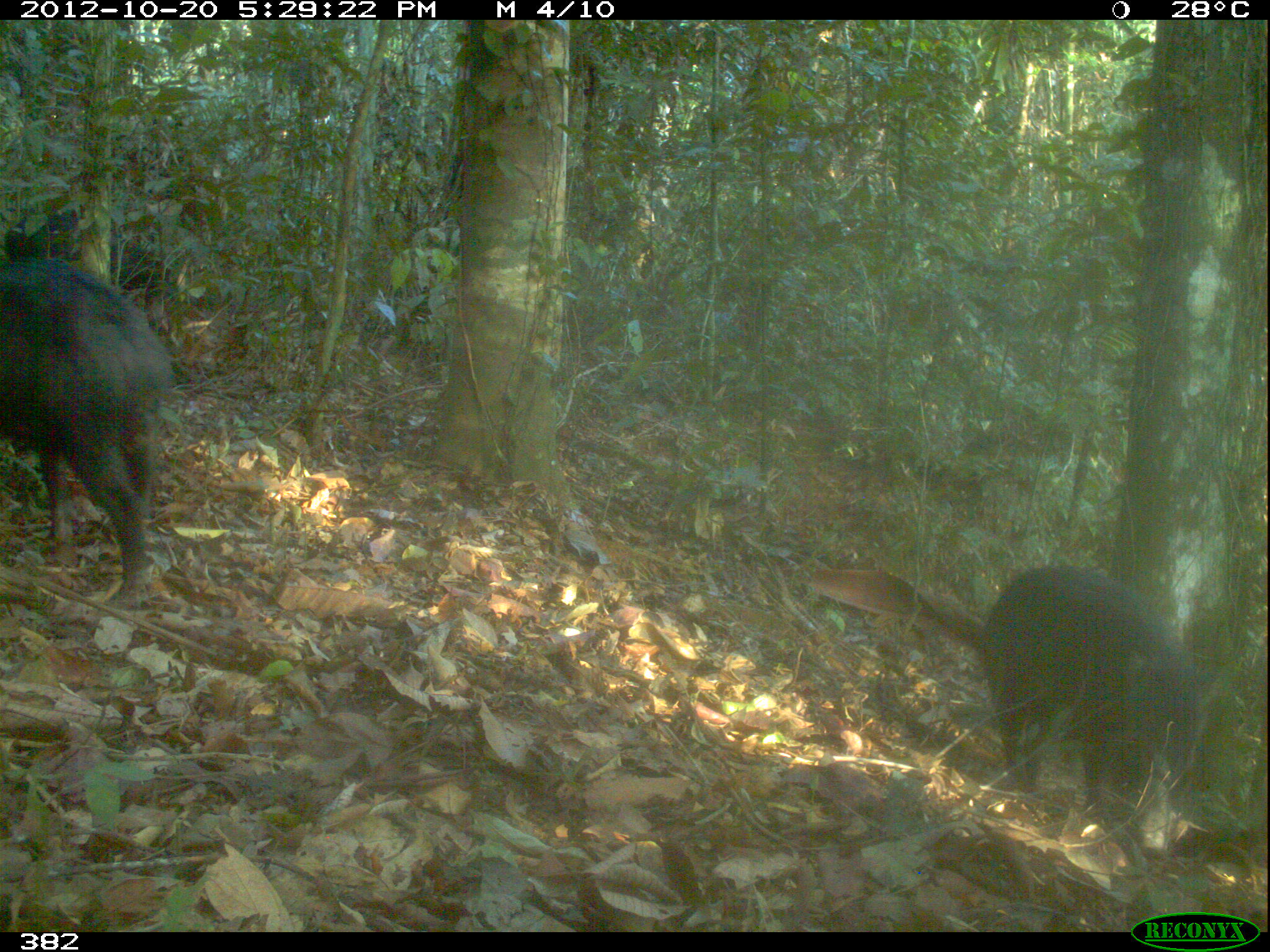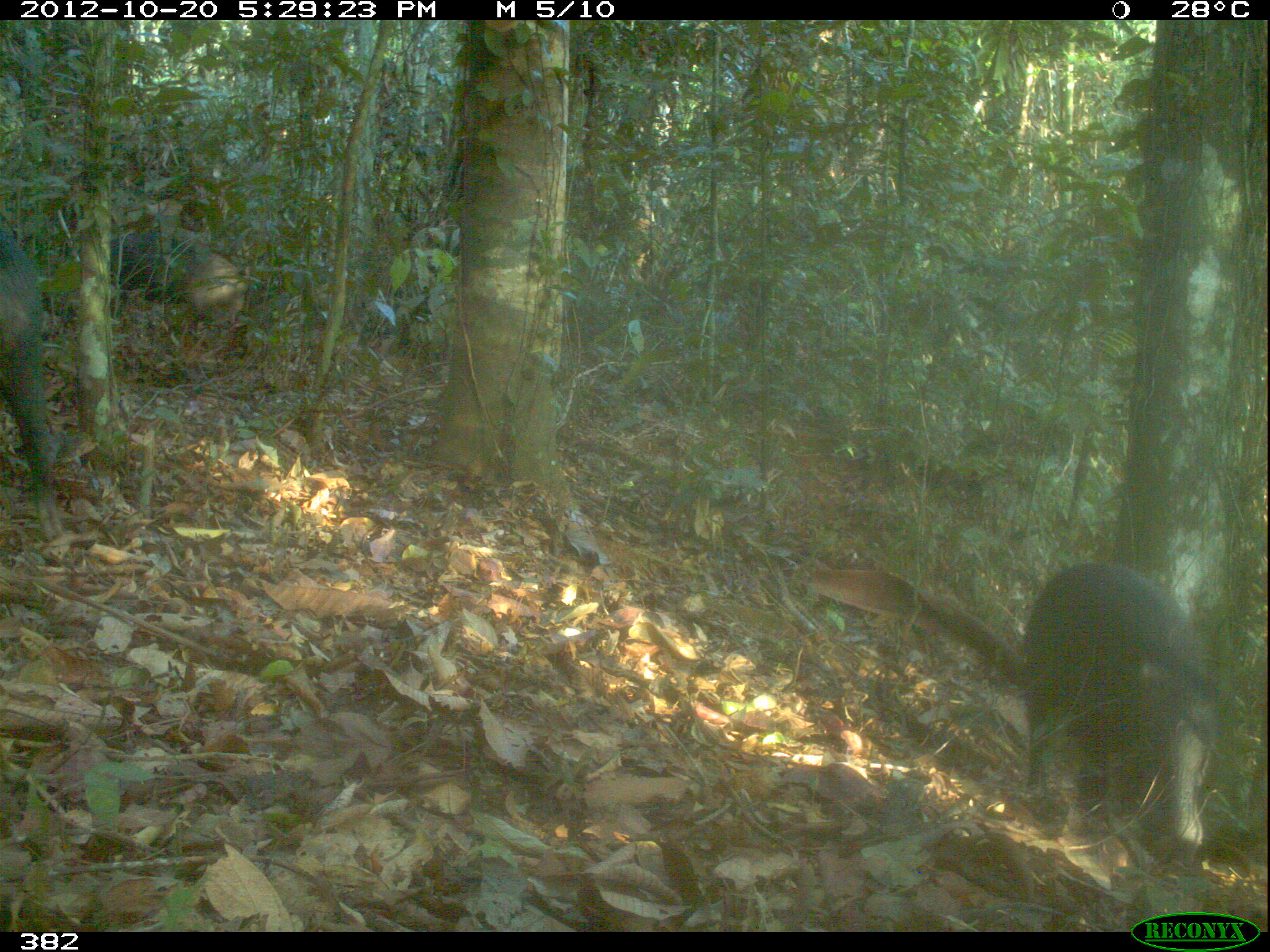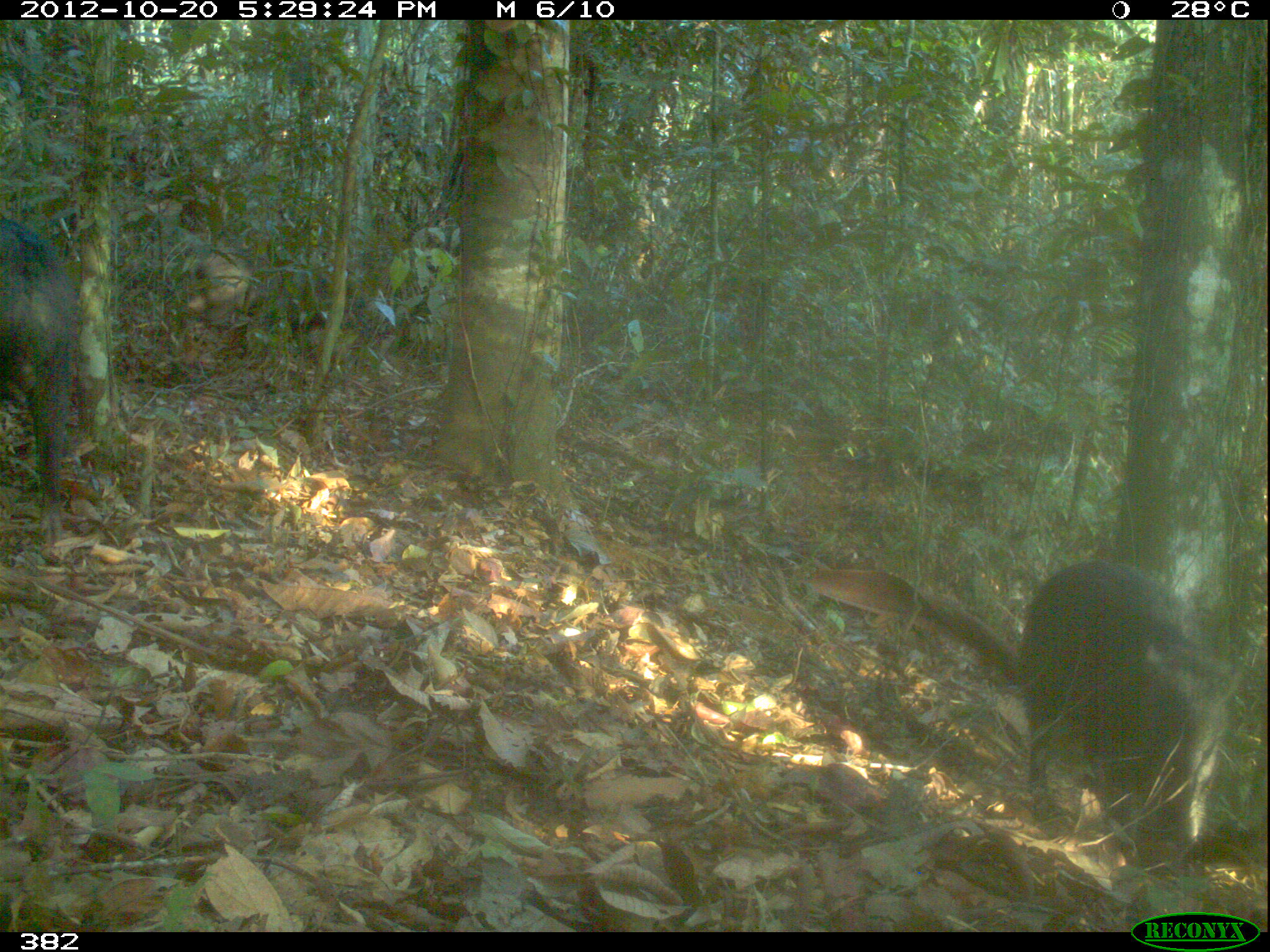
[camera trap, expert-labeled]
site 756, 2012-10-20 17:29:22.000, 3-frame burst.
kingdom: Animalia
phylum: Chordata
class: Mammalia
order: Artiodactyla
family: Tayassuidae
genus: Tayassu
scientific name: Tayassu pecari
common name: white-lipped peccary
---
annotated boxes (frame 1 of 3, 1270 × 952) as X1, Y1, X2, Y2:
tayassu pecari: 974, 564, 1229, 864; 0, 255, 170, 610; 5, 202, 174, 332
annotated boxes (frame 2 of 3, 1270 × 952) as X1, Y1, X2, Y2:
tayassu pecari: 1019, 561, 1220, 854; 0, 224, 65, 542; 112, 232, 249, 325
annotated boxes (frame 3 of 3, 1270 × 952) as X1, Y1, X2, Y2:
tayassu pecari: 1021, 561, 1240, 854; 0, 216, 78, 564; 190, 250, 260, 317